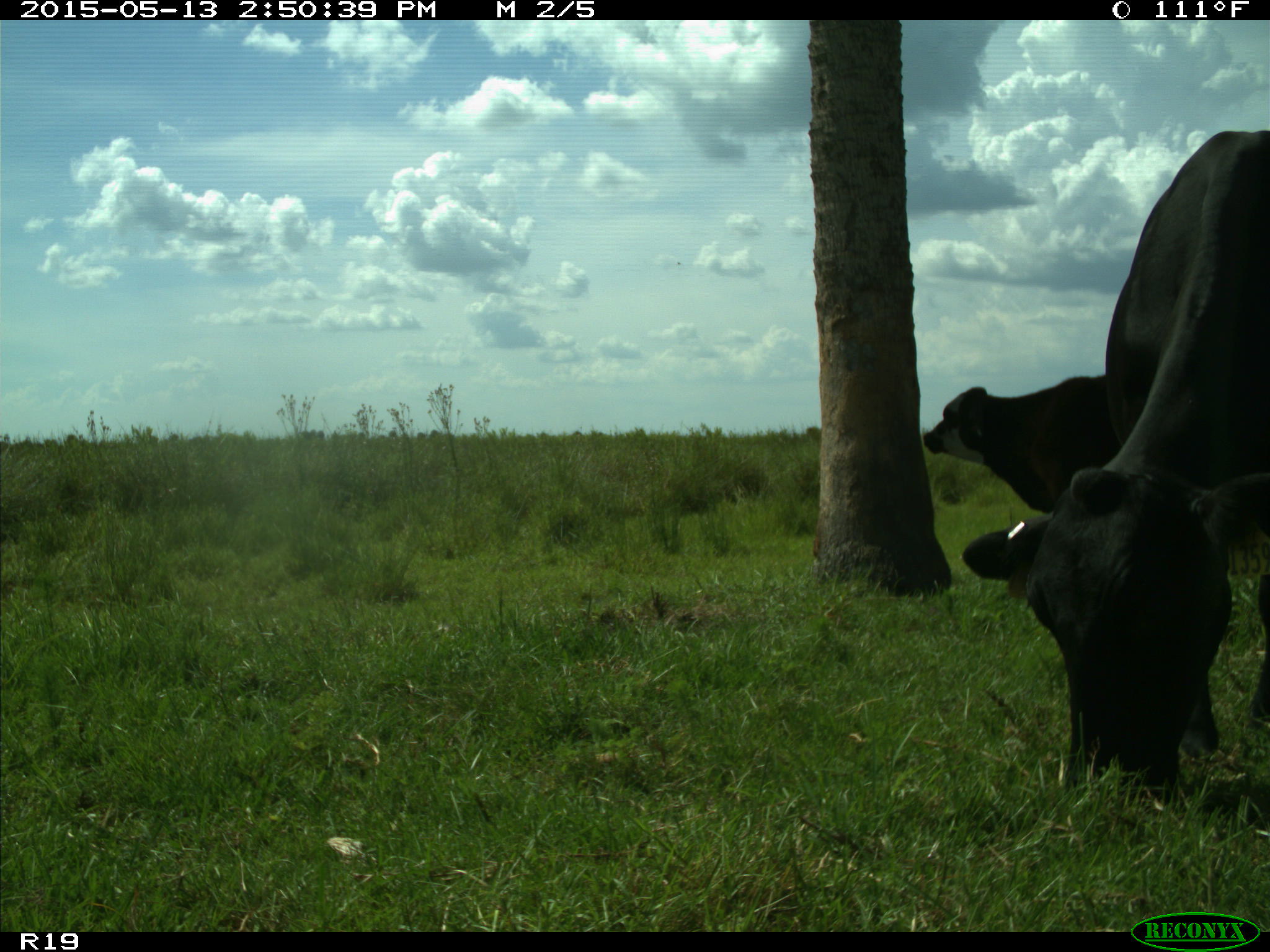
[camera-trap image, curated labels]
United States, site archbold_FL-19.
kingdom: Animalia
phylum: Chordata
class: Mammalia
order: Artiodactyla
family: Bovidae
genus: Bos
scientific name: Bos taurus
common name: domestic cow